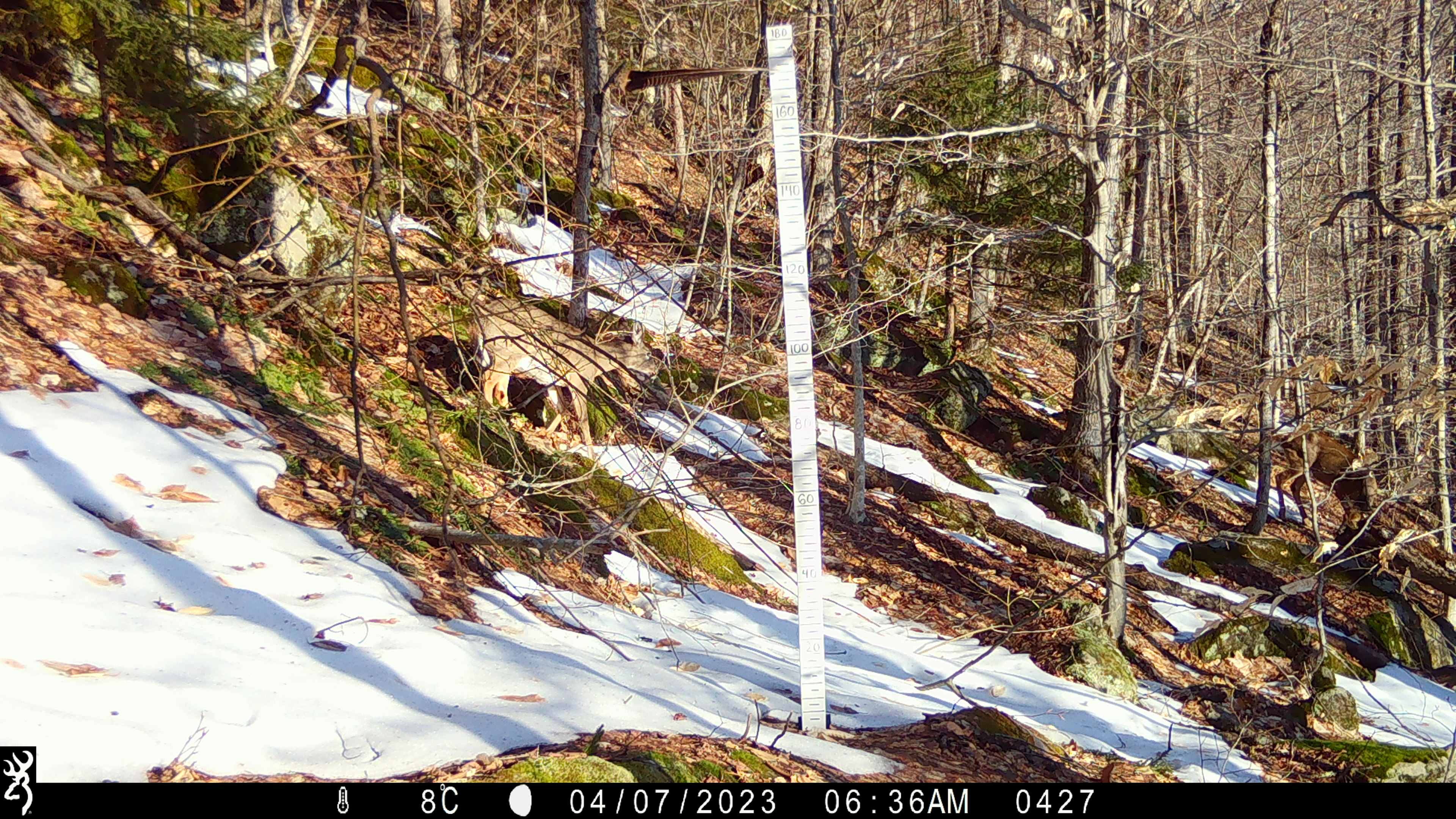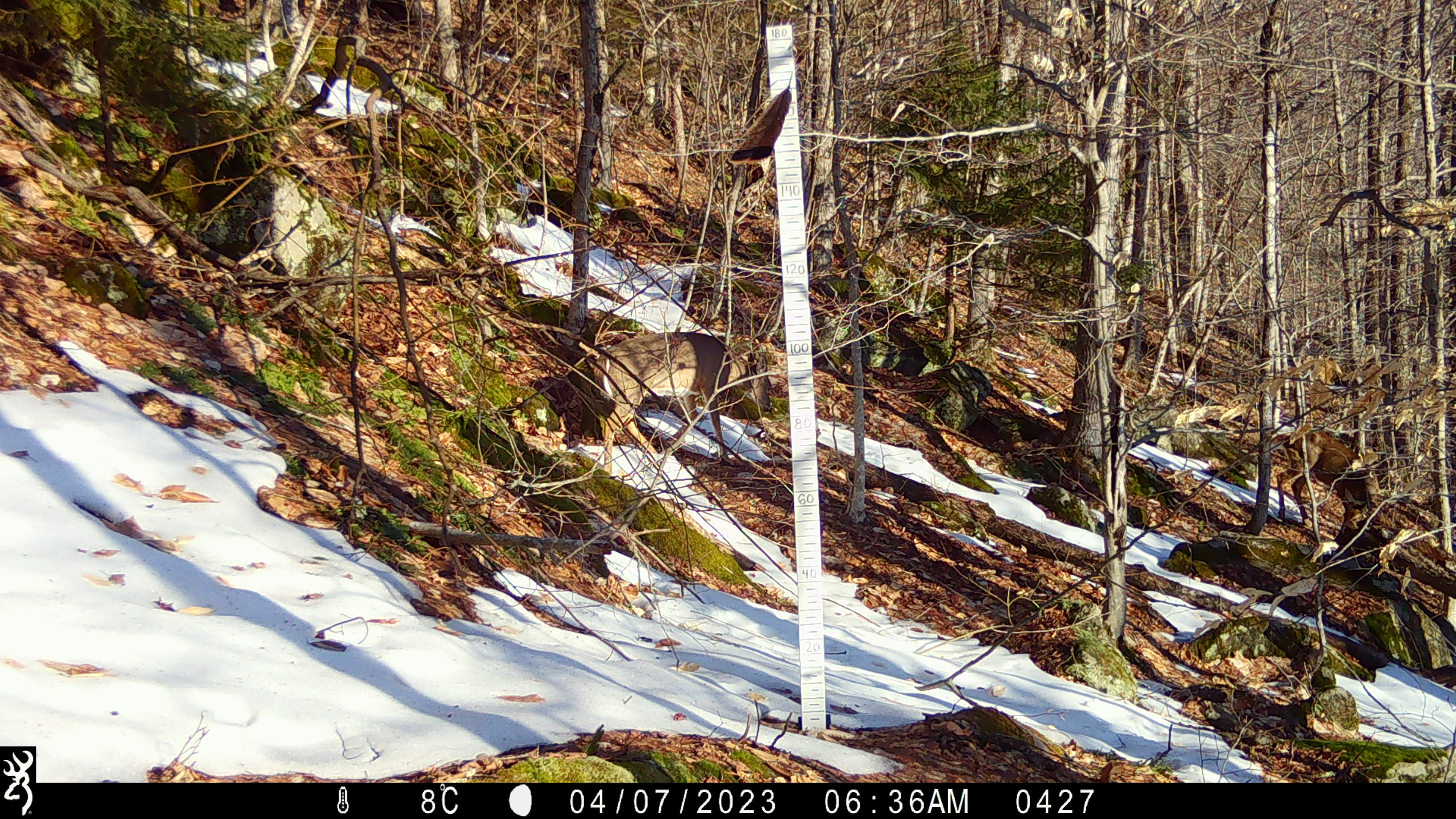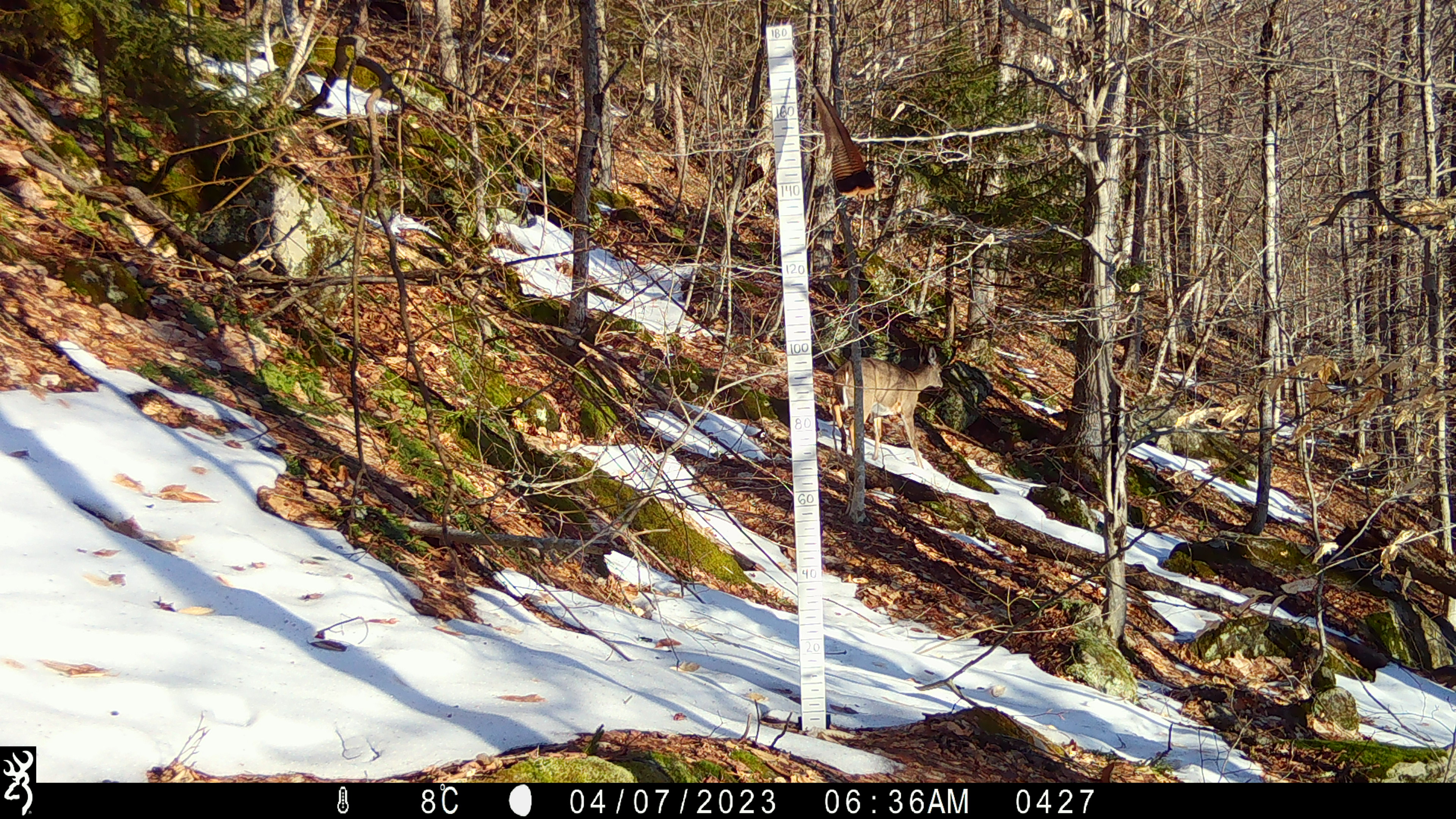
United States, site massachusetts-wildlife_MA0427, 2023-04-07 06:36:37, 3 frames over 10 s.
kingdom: Animalia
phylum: Chordata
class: Mammalia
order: Artiodactyla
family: Cervidae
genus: Odocoileus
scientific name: Odocoileus virginianus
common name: white-tailed deer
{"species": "white-tailed deer (Odocoileus virginianus)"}